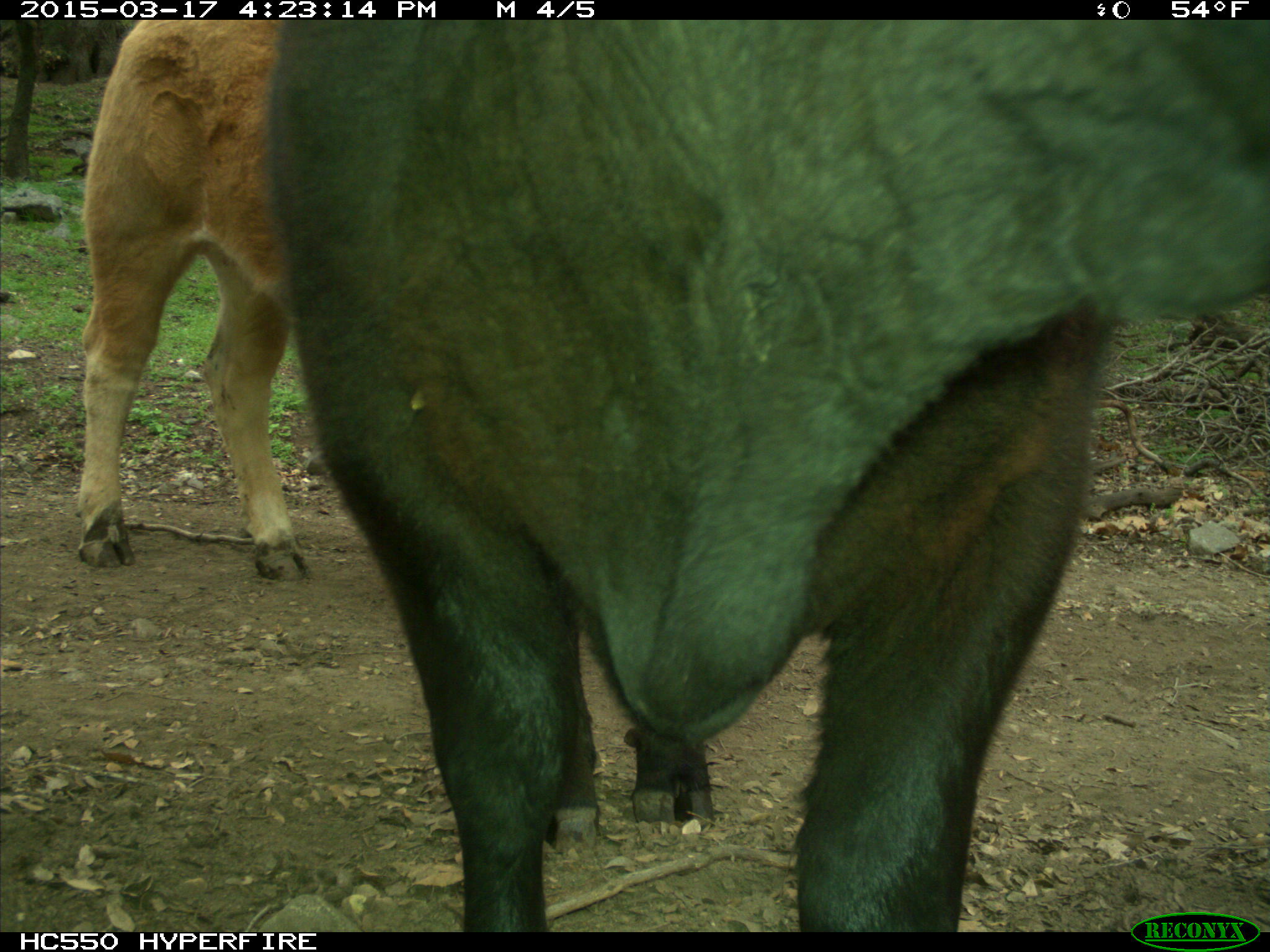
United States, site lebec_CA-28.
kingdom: Animalia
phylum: Chordata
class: Mammalia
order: Artiodactyla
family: Bovidae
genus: Bos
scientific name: Bos taurus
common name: domestic cow